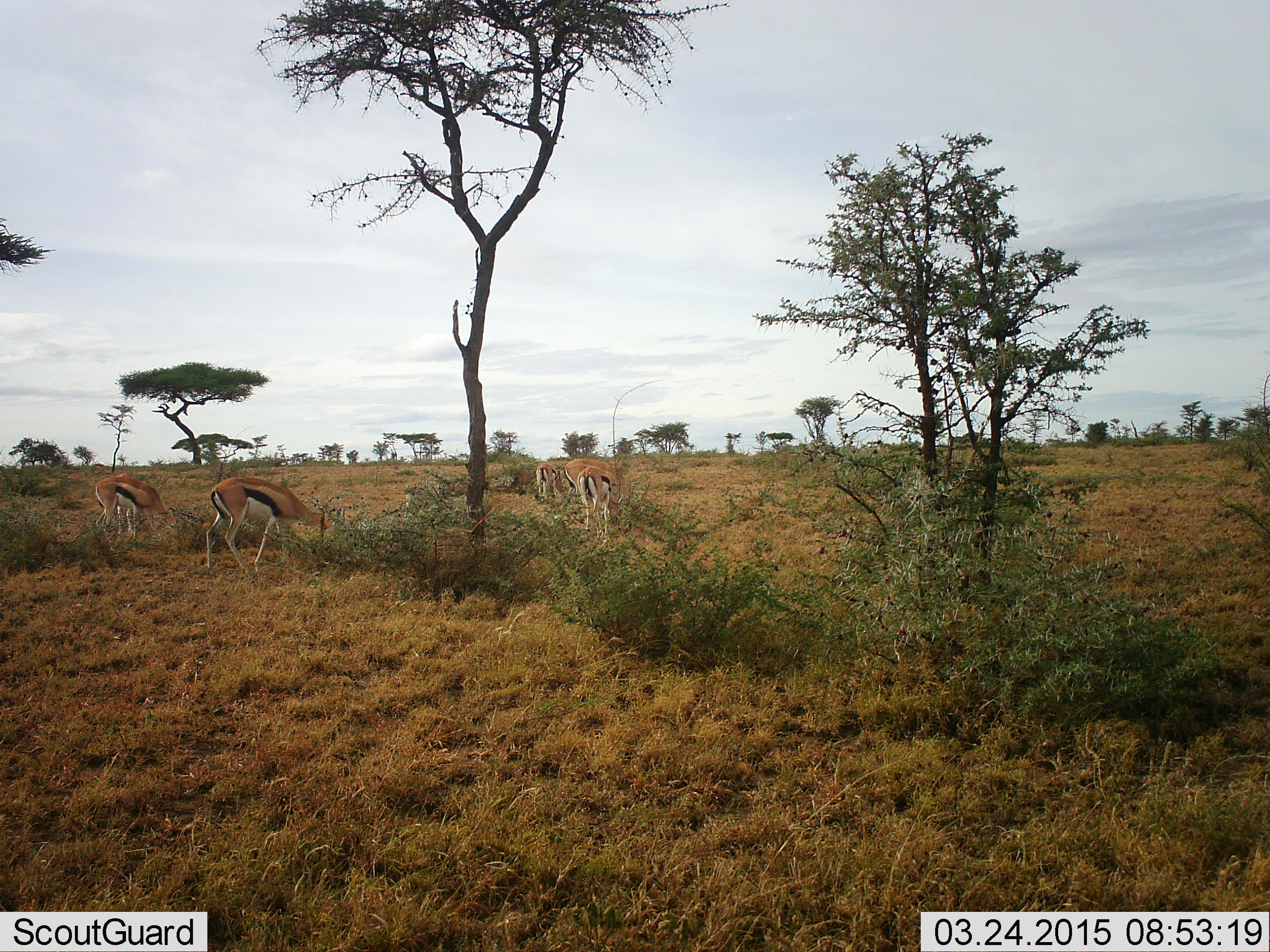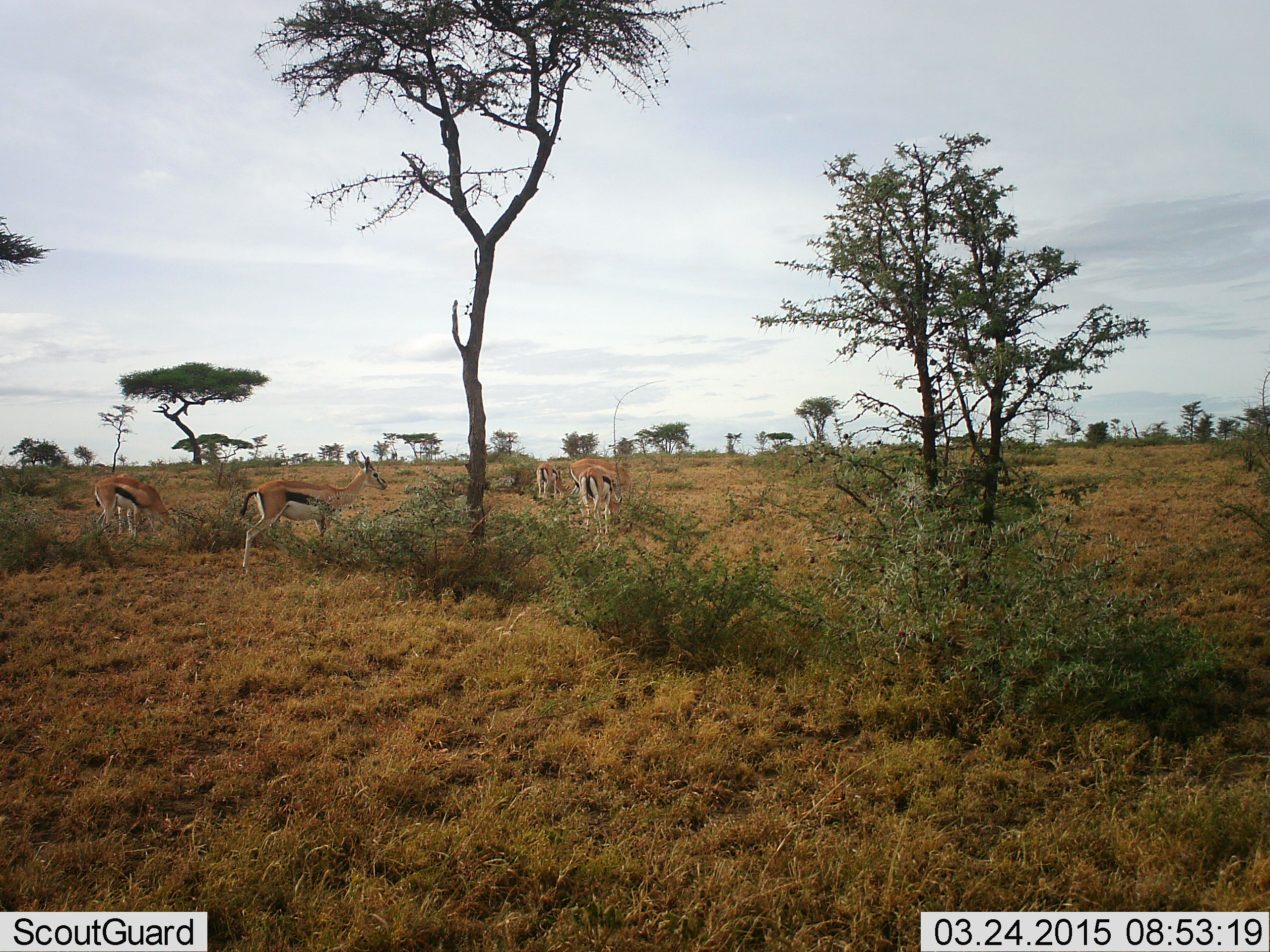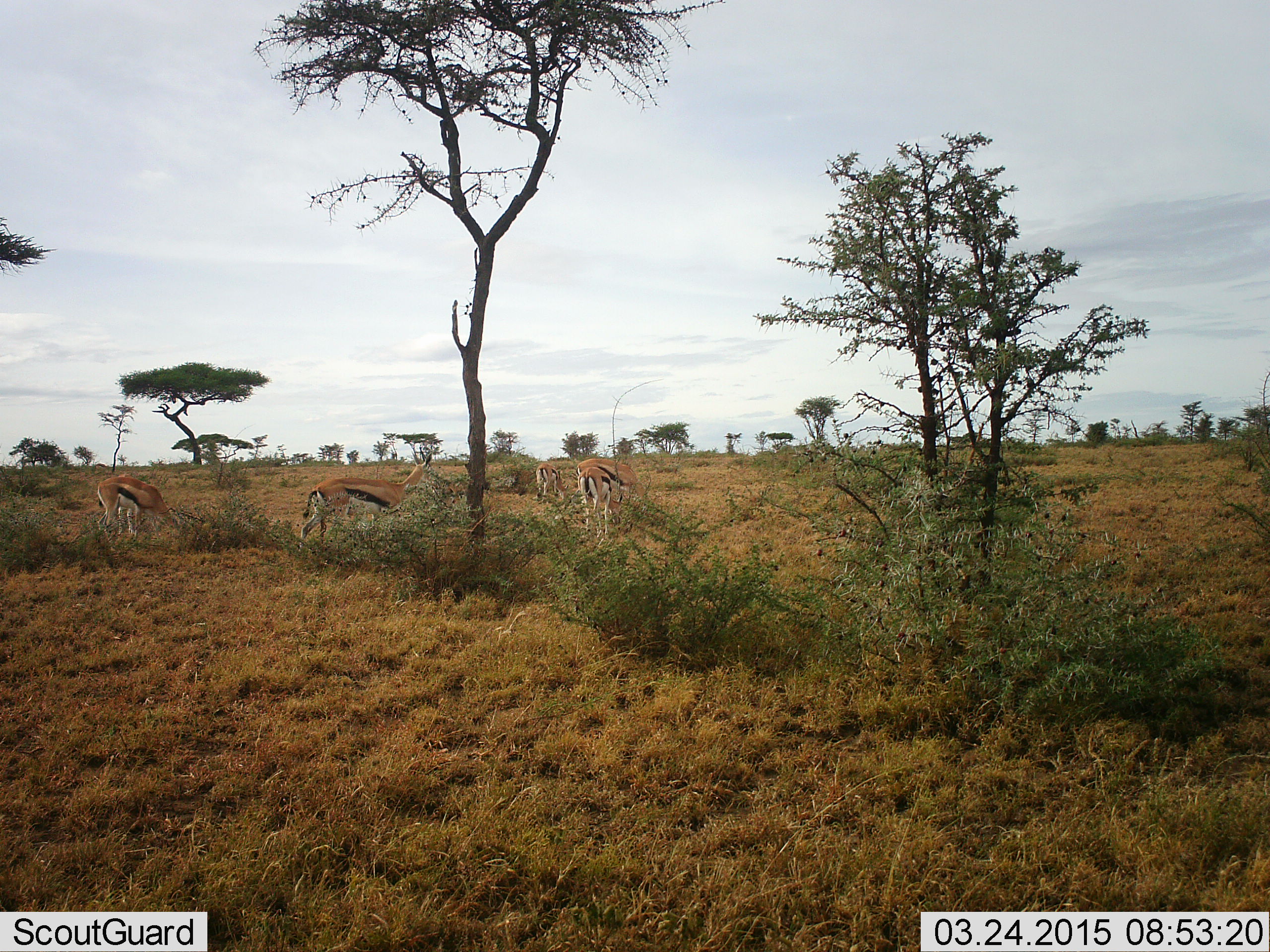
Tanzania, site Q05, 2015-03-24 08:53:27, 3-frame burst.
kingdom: Animalia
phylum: Chordata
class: Mammalia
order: Artiodactyla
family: Bovidae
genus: Eudorcas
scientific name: Eudorcas thomsonii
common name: thomson's gazelle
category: gazellethomsons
Gazellethomsons (thomson's gazelle) (Eudorcas thomsonii), count 5. Behavior (volunteer vote fractions): standing 30%, resting 0%, moving 60%, interacting 0%. Young present (vote fraction): 0%. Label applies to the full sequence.